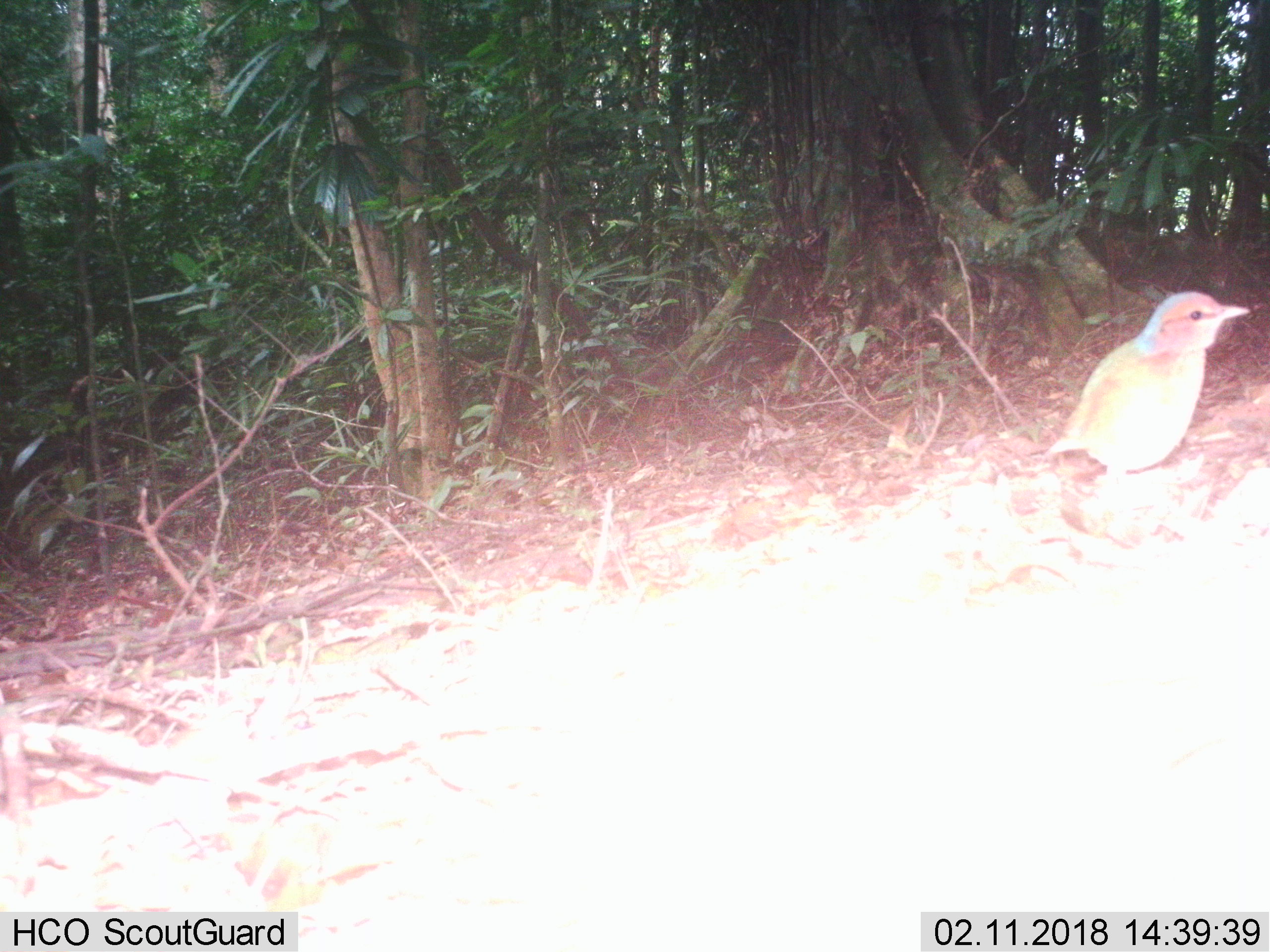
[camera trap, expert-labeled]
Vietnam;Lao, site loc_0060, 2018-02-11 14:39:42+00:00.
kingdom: Animalia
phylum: Chordata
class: Aves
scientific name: Aves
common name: bird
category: unidentified bird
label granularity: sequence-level